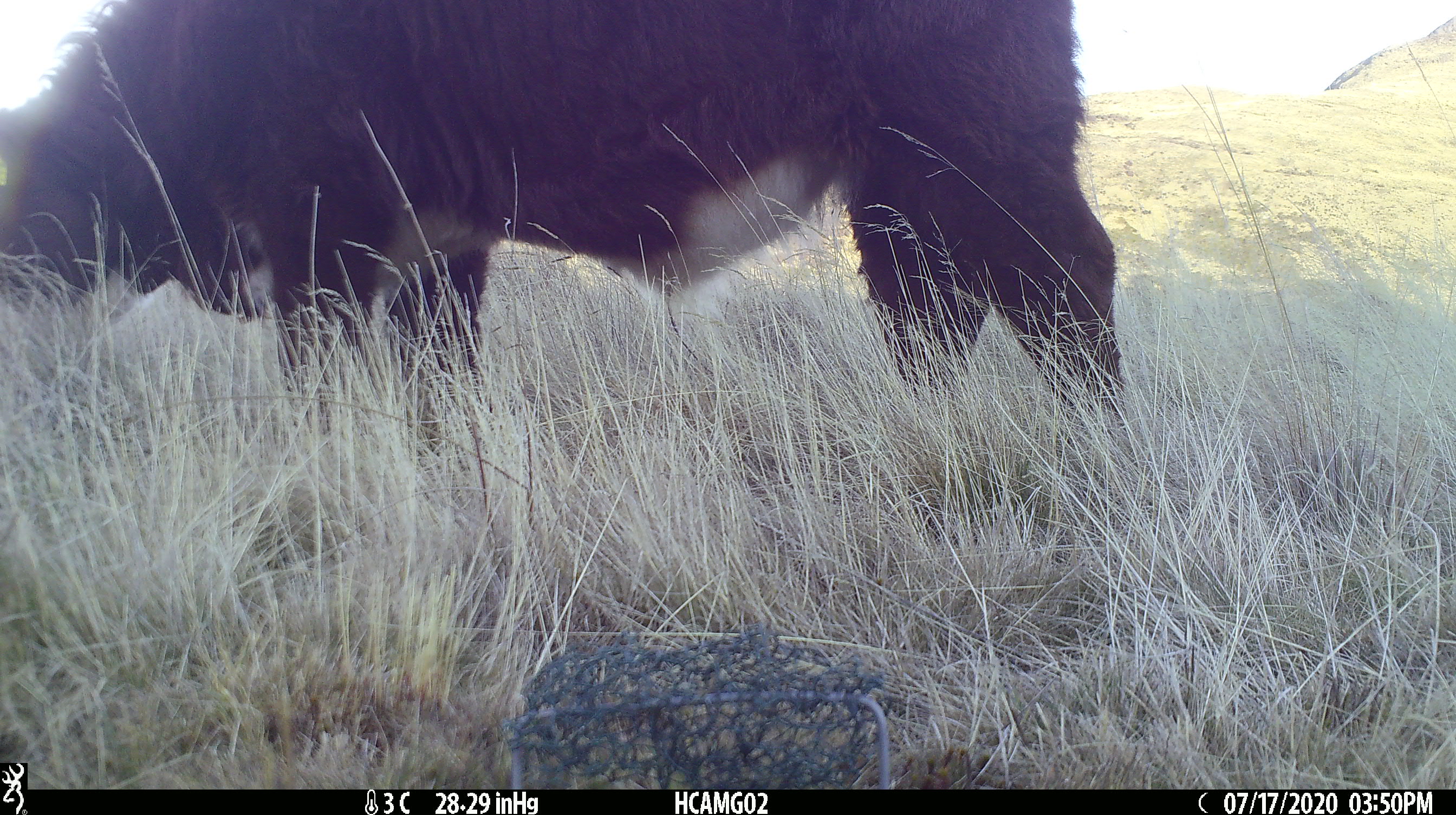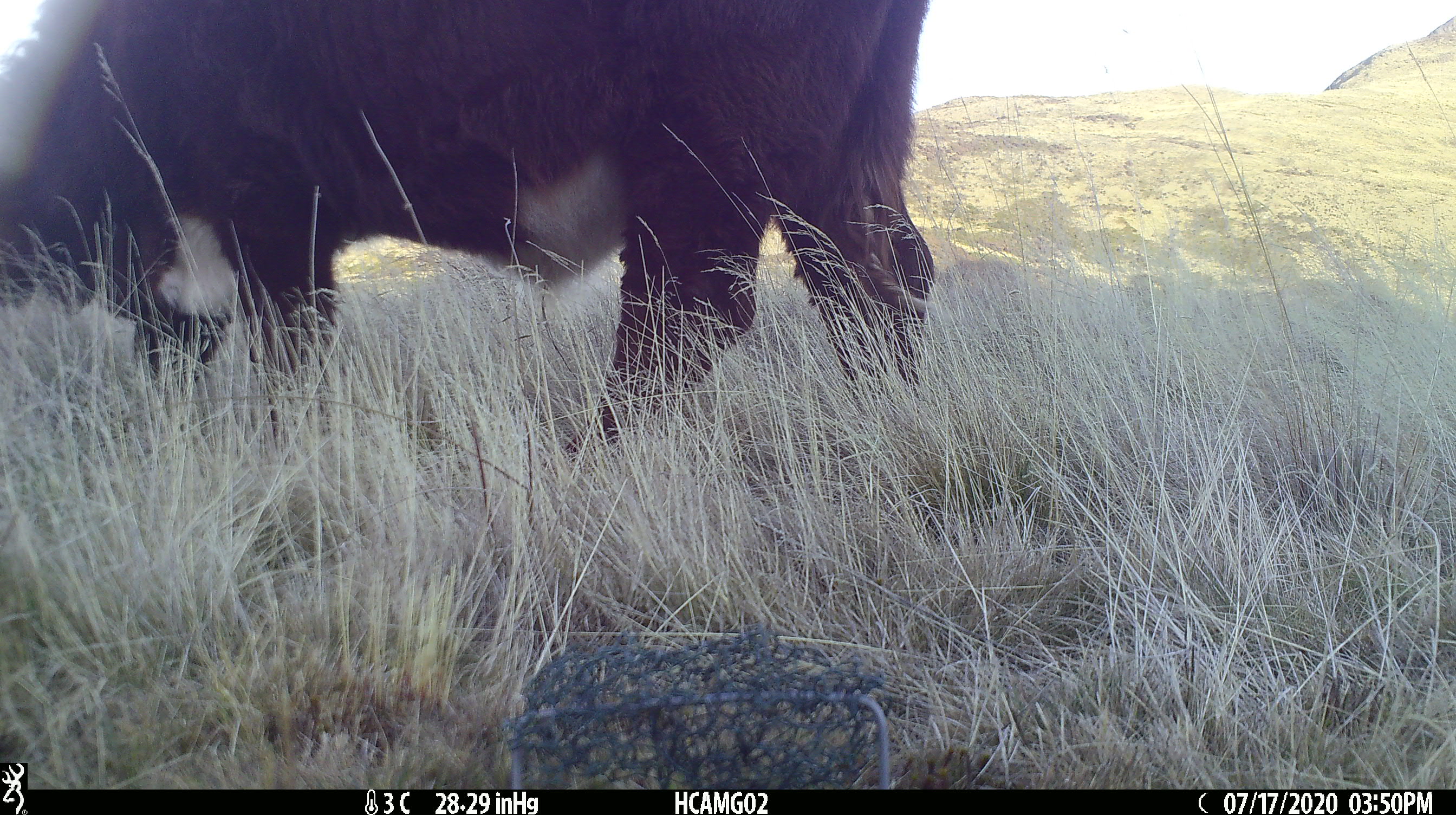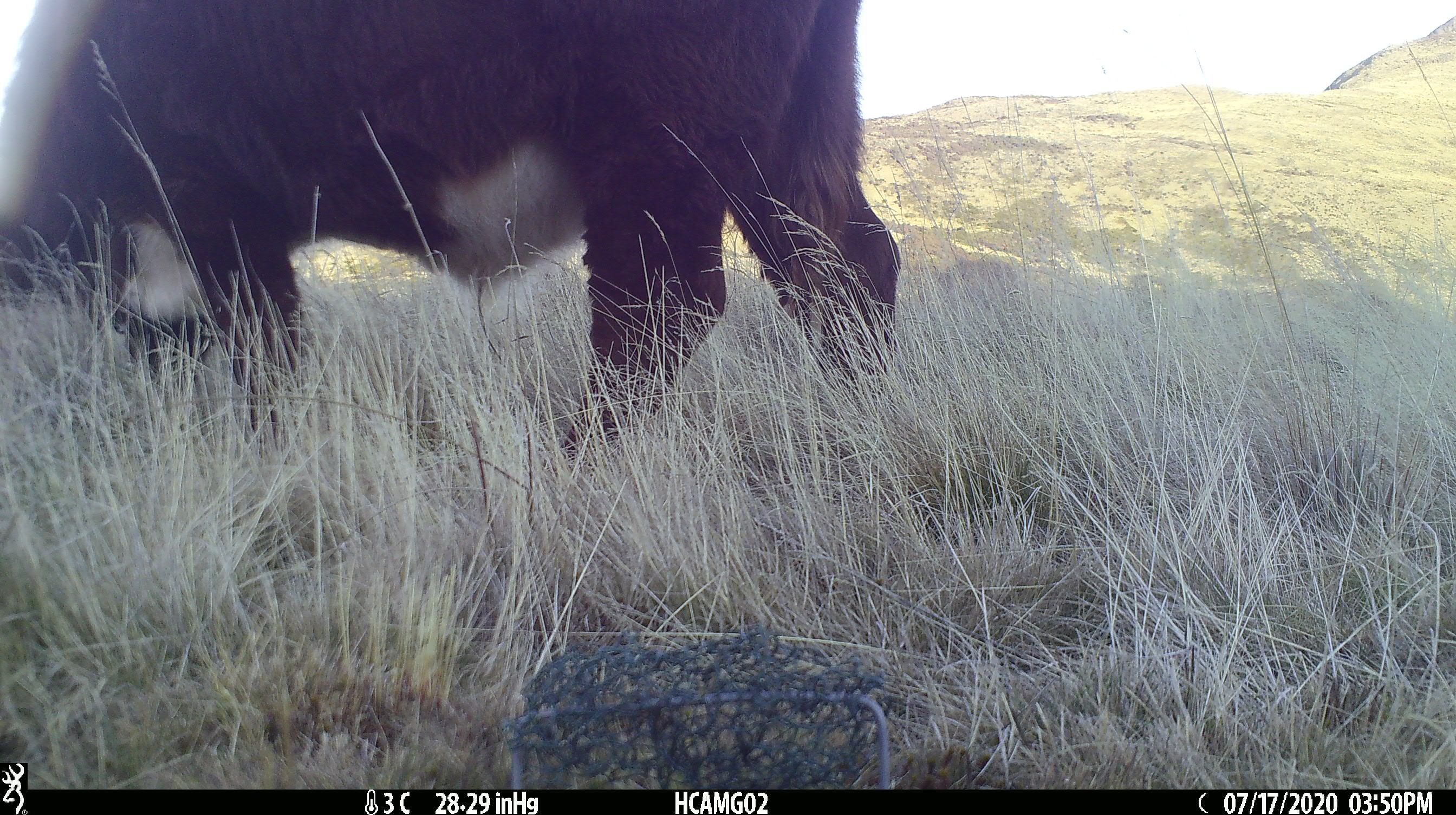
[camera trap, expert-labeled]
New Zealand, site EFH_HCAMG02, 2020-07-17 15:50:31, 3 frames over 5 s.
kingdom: Animalia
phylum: Chordata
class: Mammalia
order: Artiodactyla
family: Bovidae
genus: Bos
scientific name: Bos taurus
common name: domestic cow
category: cow